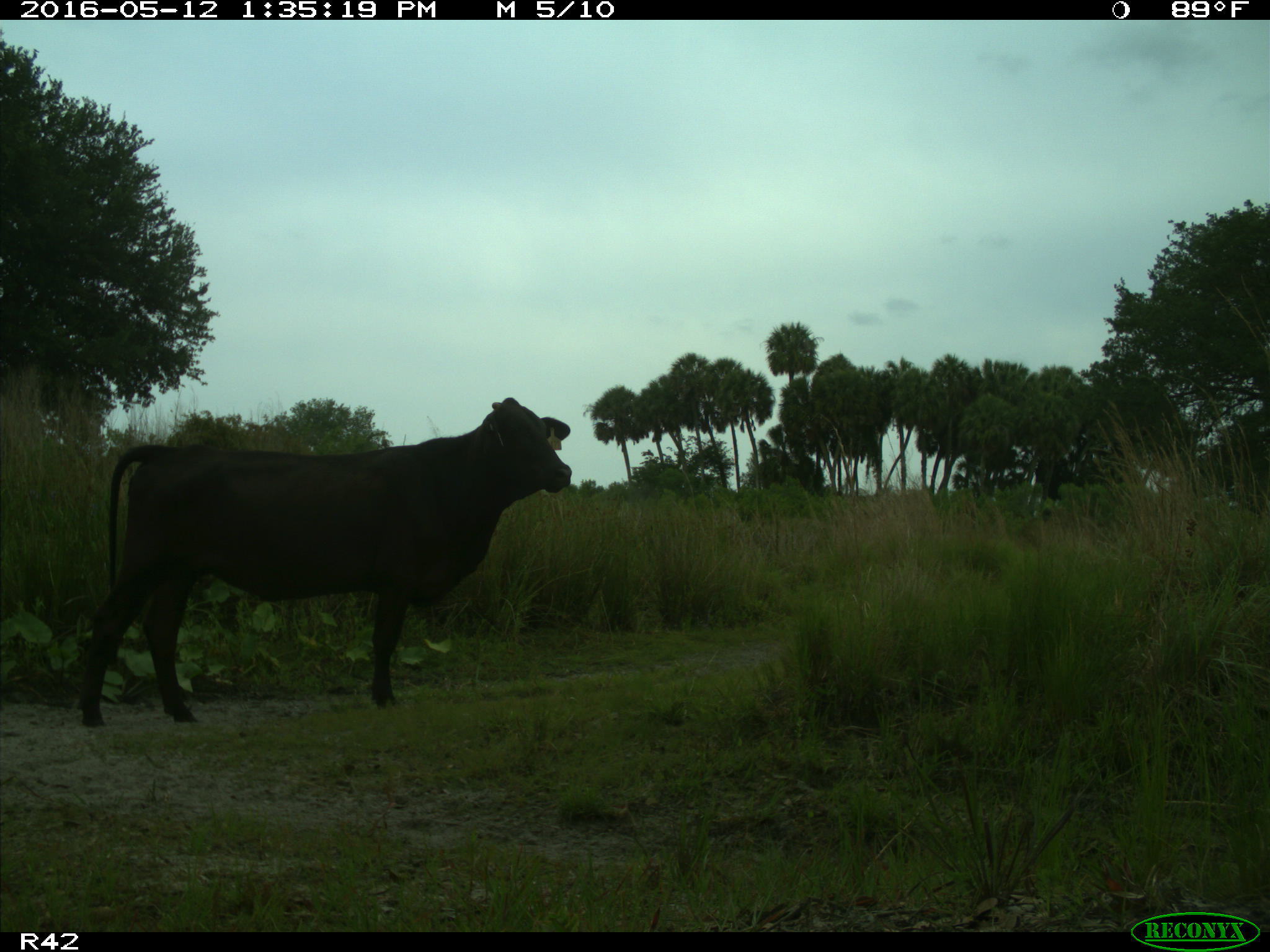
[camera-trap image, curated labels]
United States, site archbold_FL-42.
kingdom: Animalia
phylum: Chordata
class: Mammalia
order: Artiodactyla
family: Bovidae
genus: Bos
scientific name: Bos taurus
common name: domestic cow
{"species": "Bos taurus (domestic cow)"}